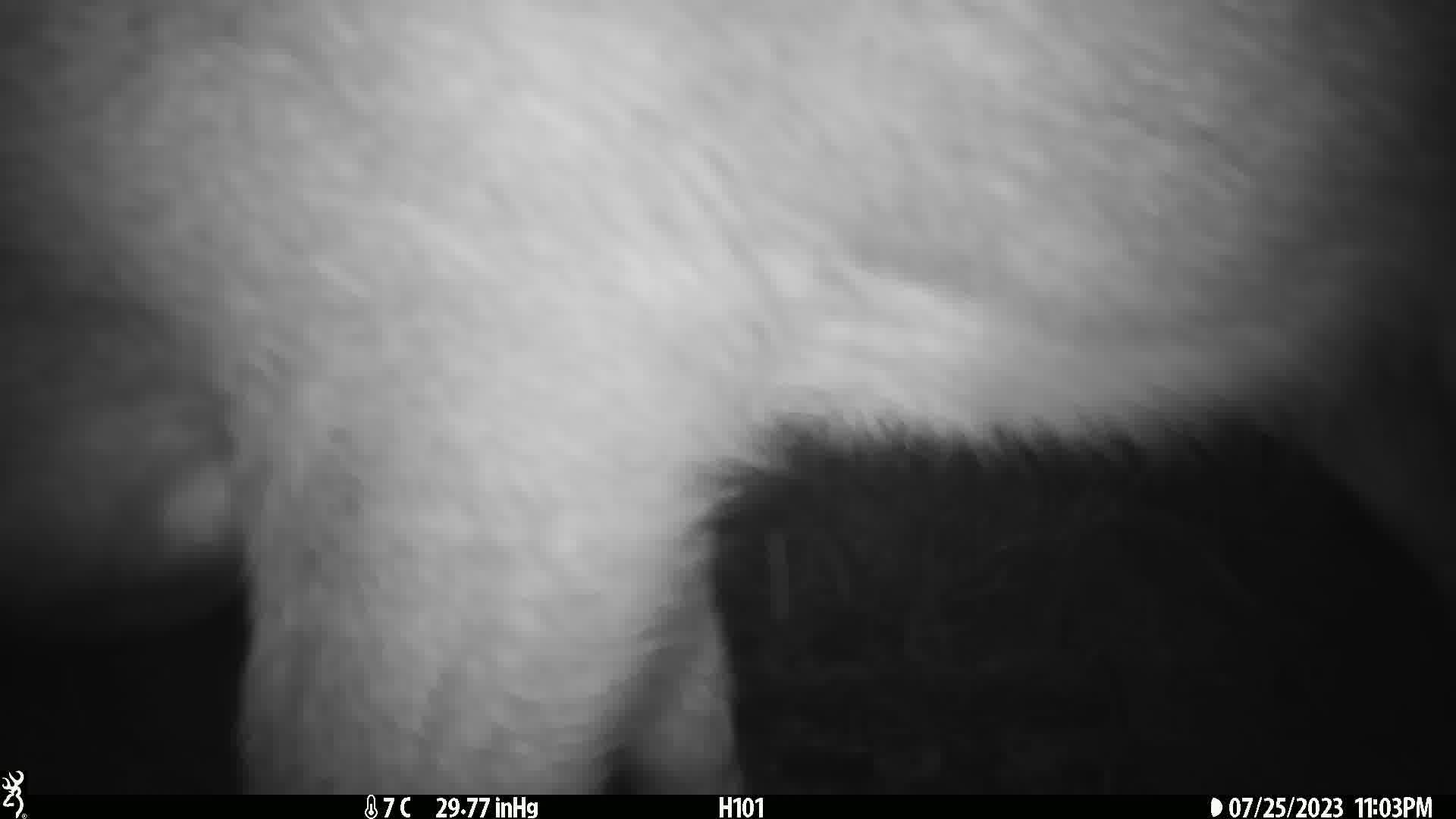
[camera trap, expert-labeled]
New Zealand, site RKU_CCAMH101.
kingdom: Animalia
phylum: Chordata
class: Mammalia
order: Artiodactyla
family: Cervidae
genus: Odocoileus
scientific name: Odocoileus virginianus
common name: white-tailed deer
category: white tailed deer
White tailed deer (white-tailed deer) (Odocoileus virginianus).